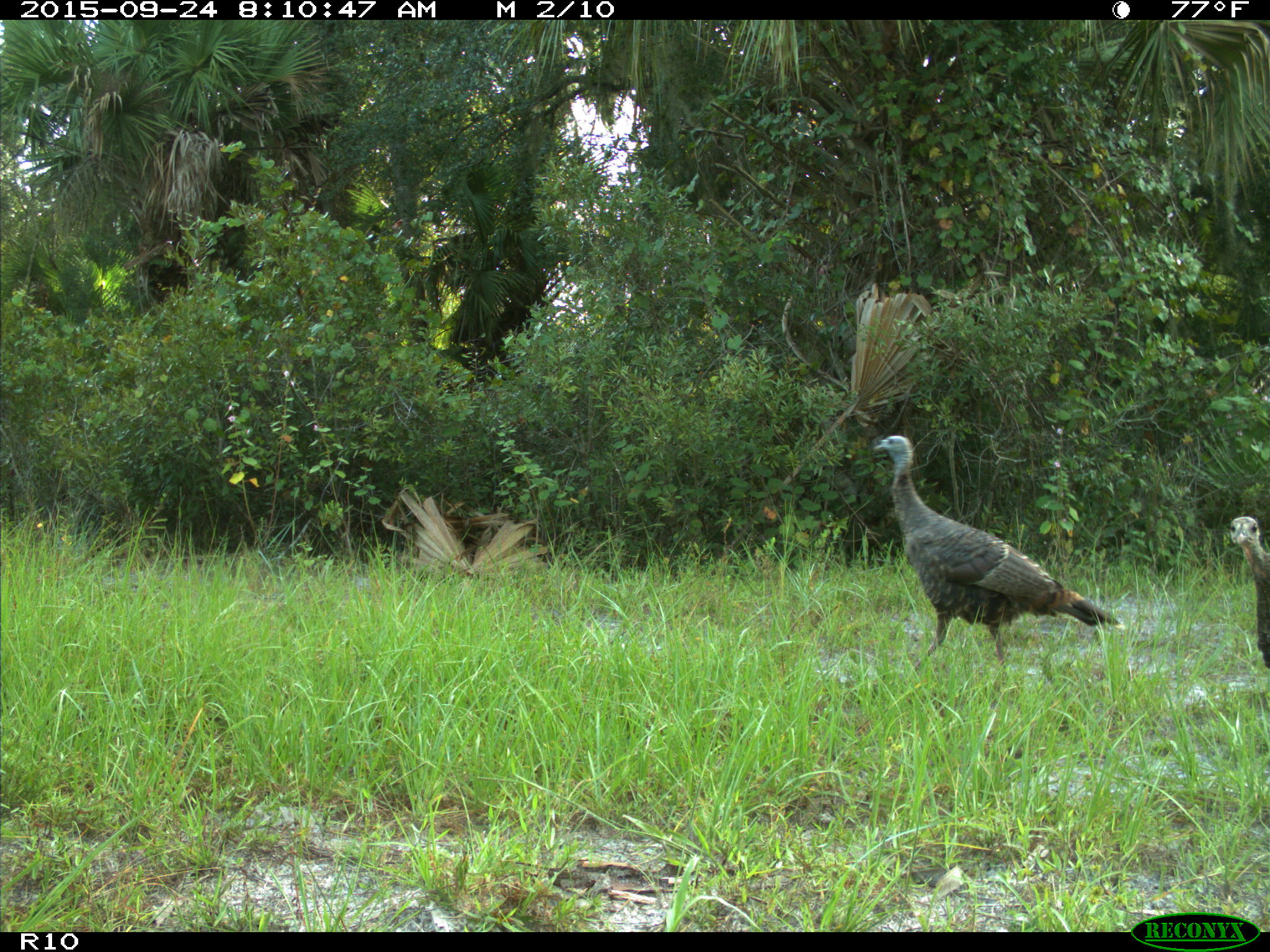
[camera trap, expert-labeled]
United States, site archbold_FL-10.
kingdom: Animalia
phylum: Chordata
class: Aves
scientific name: Aves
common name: birds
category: unidentified bird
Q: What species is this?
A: Unidentified bird (birds) (Aves).